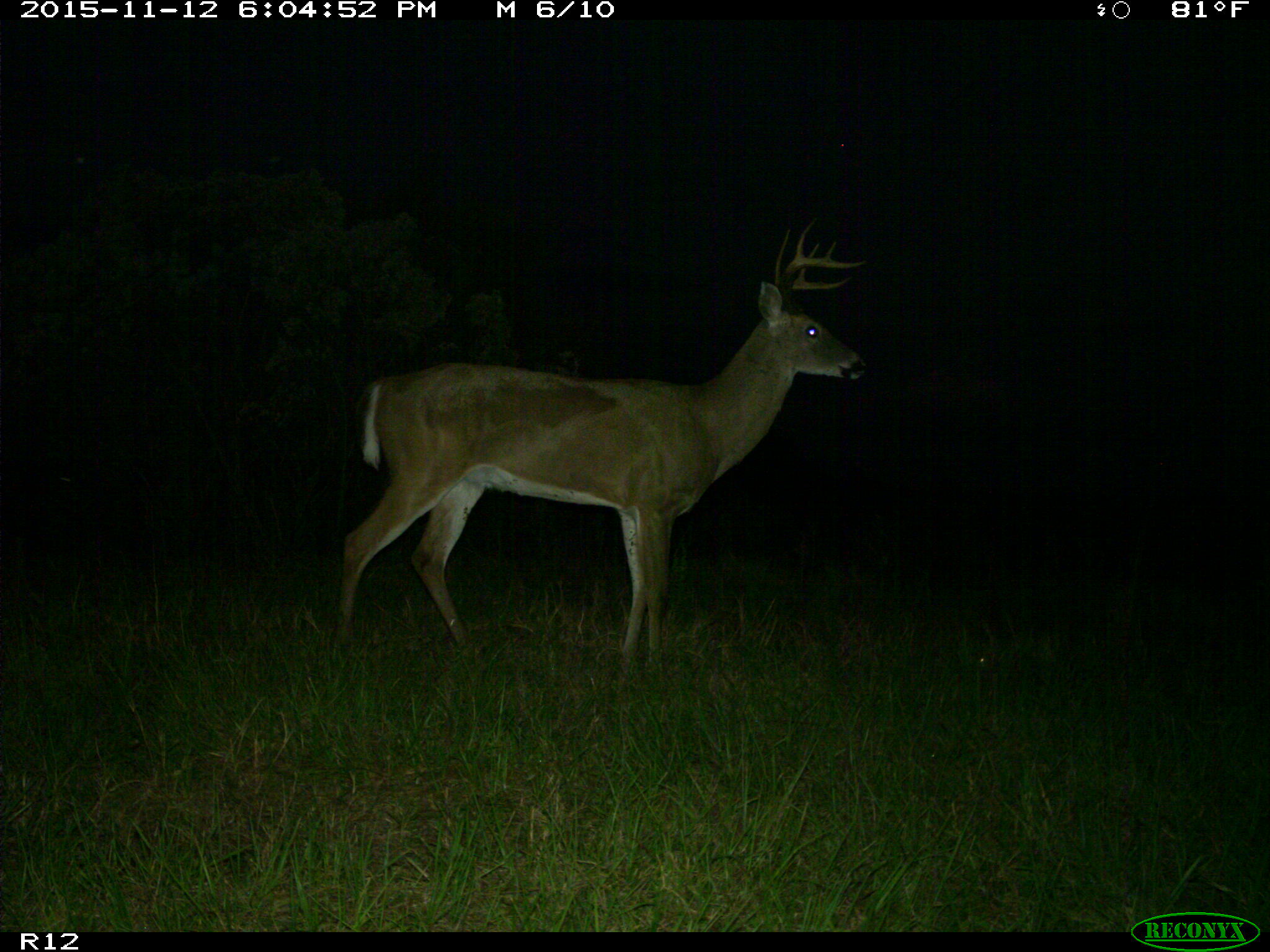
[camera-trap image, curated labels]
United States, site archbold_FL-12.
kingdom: Animalia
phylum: Chordata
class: Mammalia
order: Artiodactyla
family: Cervidae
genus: Odocoileus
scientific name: Odocoileus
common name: deer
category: unidentified deer